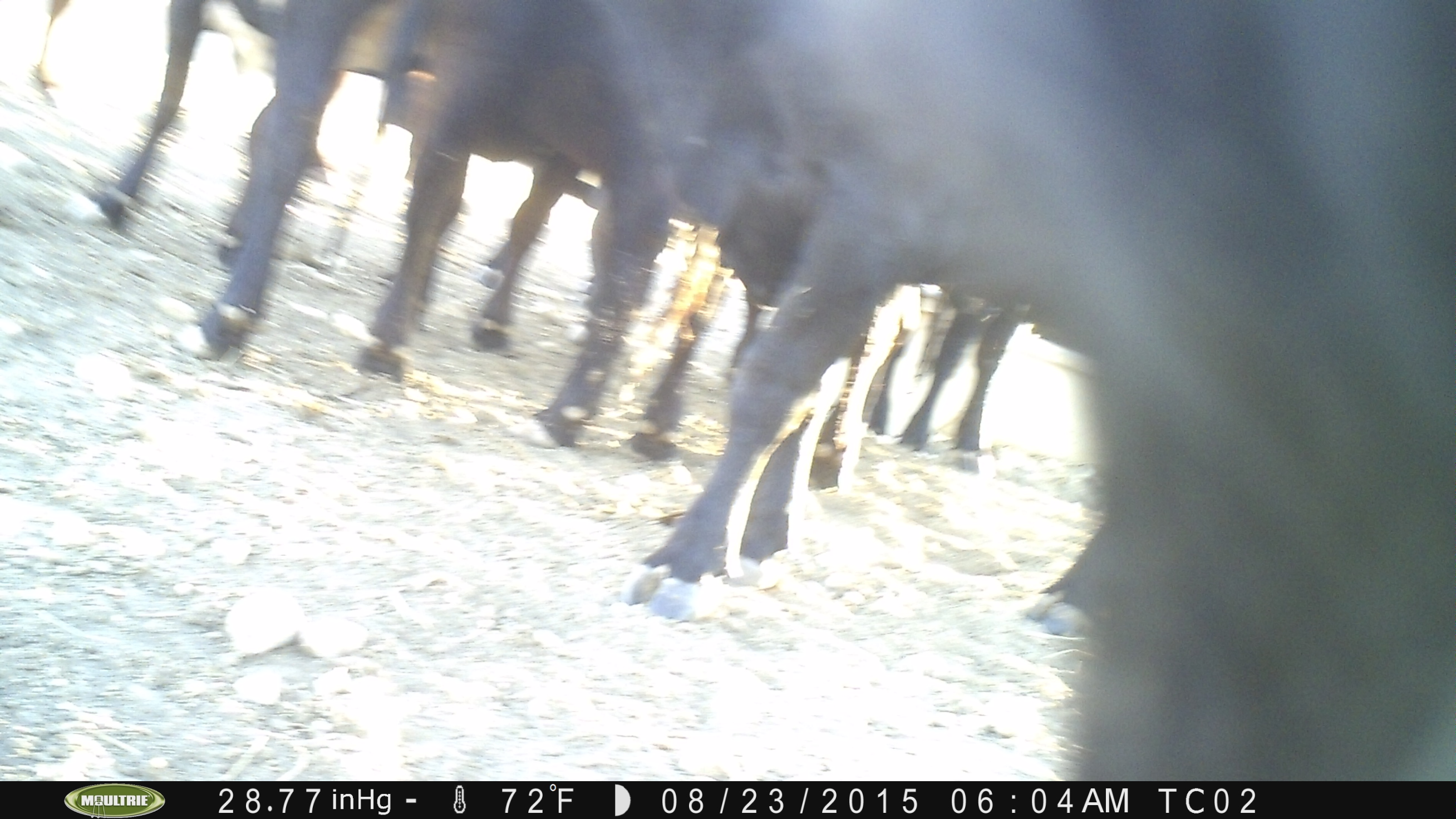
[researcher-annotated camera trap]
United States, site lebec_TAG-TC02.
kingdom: Animalia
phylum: Chordata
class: Mammalia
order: Artiodactyla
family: Bovidae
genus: Bos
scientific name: Bos taurus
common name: domestic cow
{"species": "Bos taurus (domestic cow)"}